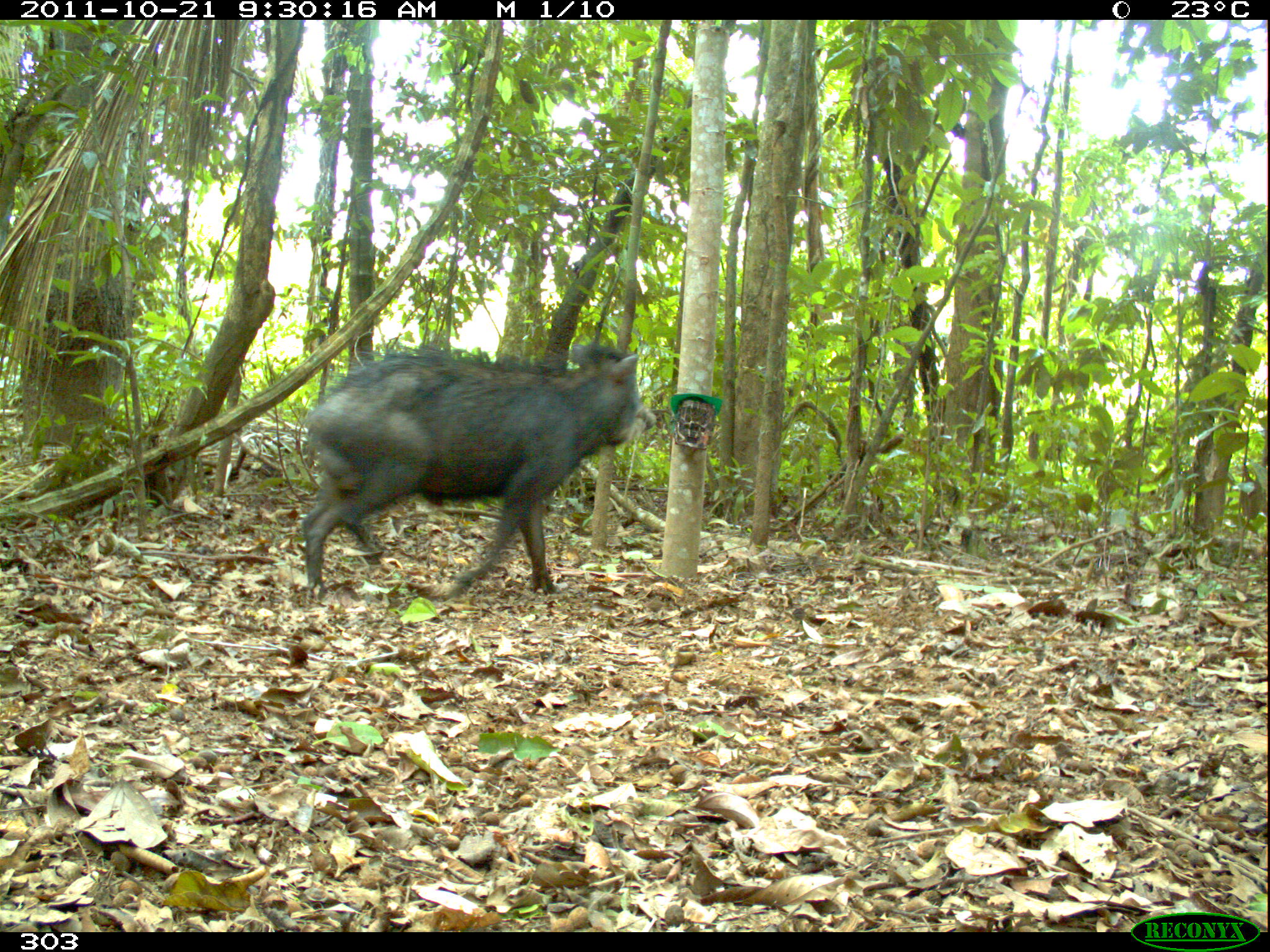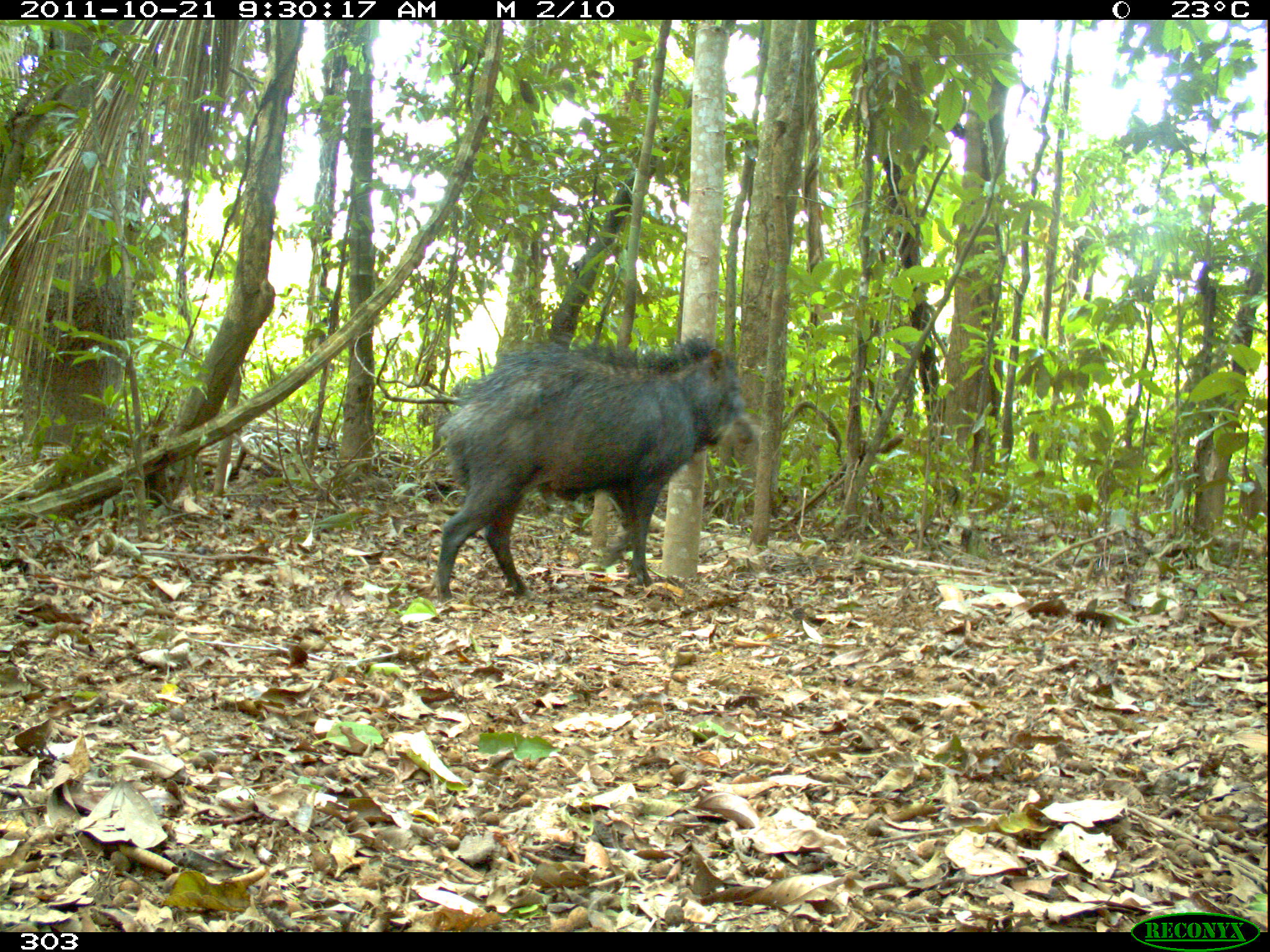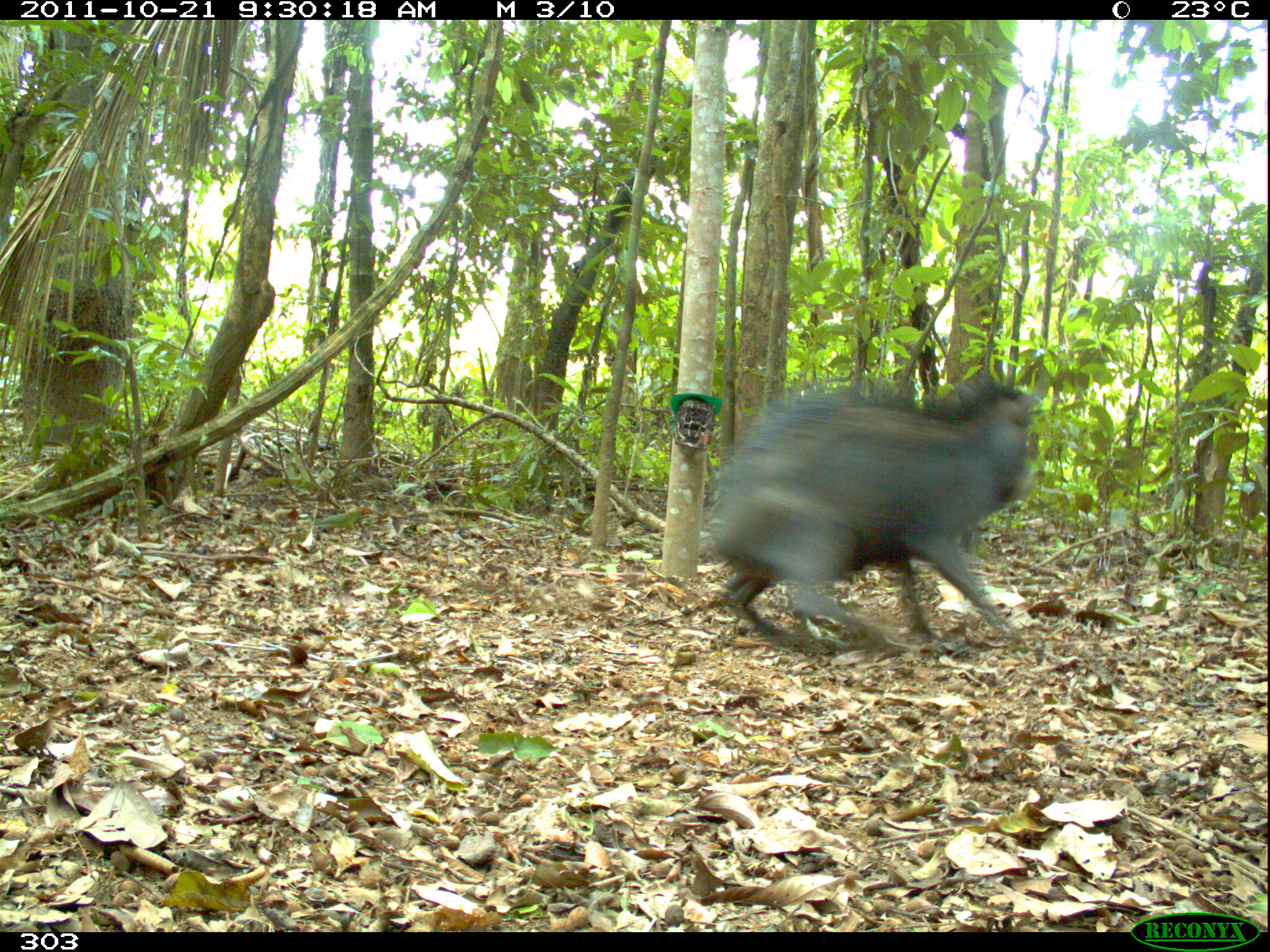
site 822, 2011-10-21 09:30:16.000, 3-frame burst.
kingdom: Animalia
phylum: Chordata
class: Mammalia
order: Artiodactyla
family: Tayassuidae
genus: Tayassu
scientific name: Tayassu pecari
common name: white-lipped peccary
Tayassu pecari (white-lipped peccary).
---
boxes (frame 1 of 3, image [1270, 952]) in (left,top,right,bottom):
tayassu pecari: (301,341,645,599)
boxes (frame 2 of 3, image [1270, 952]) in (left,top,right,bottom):
tayassu pecari: (430,332,764,602)